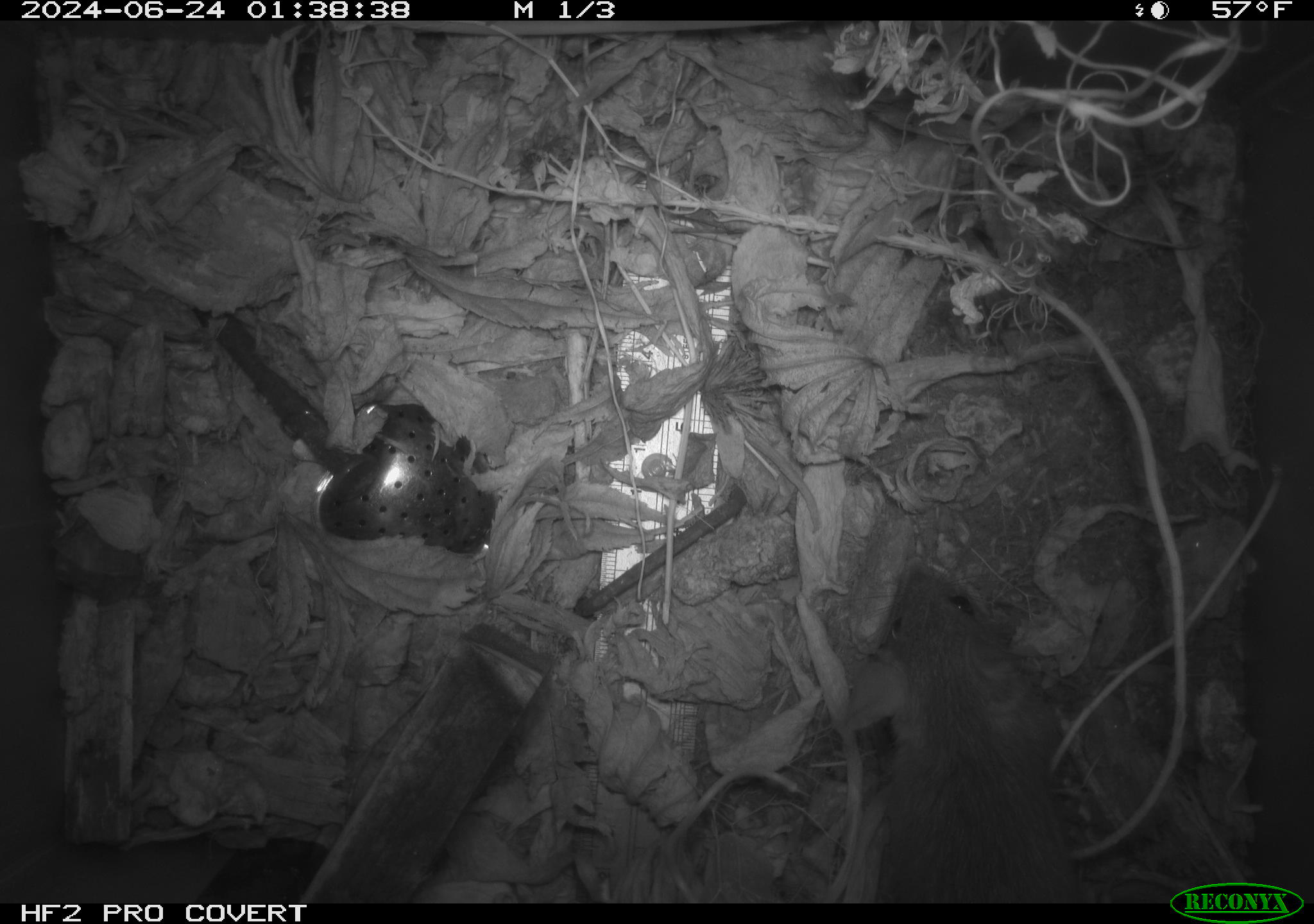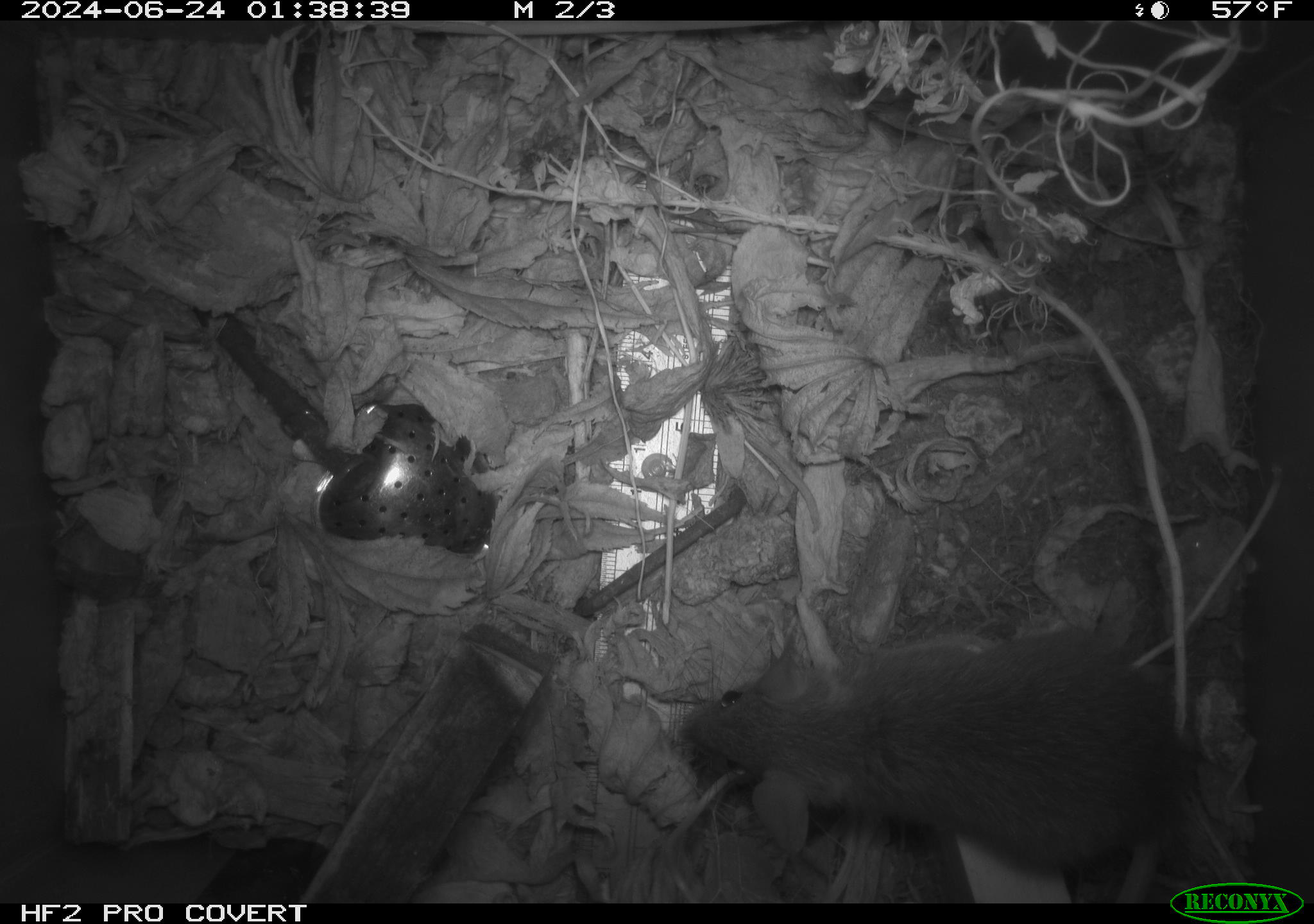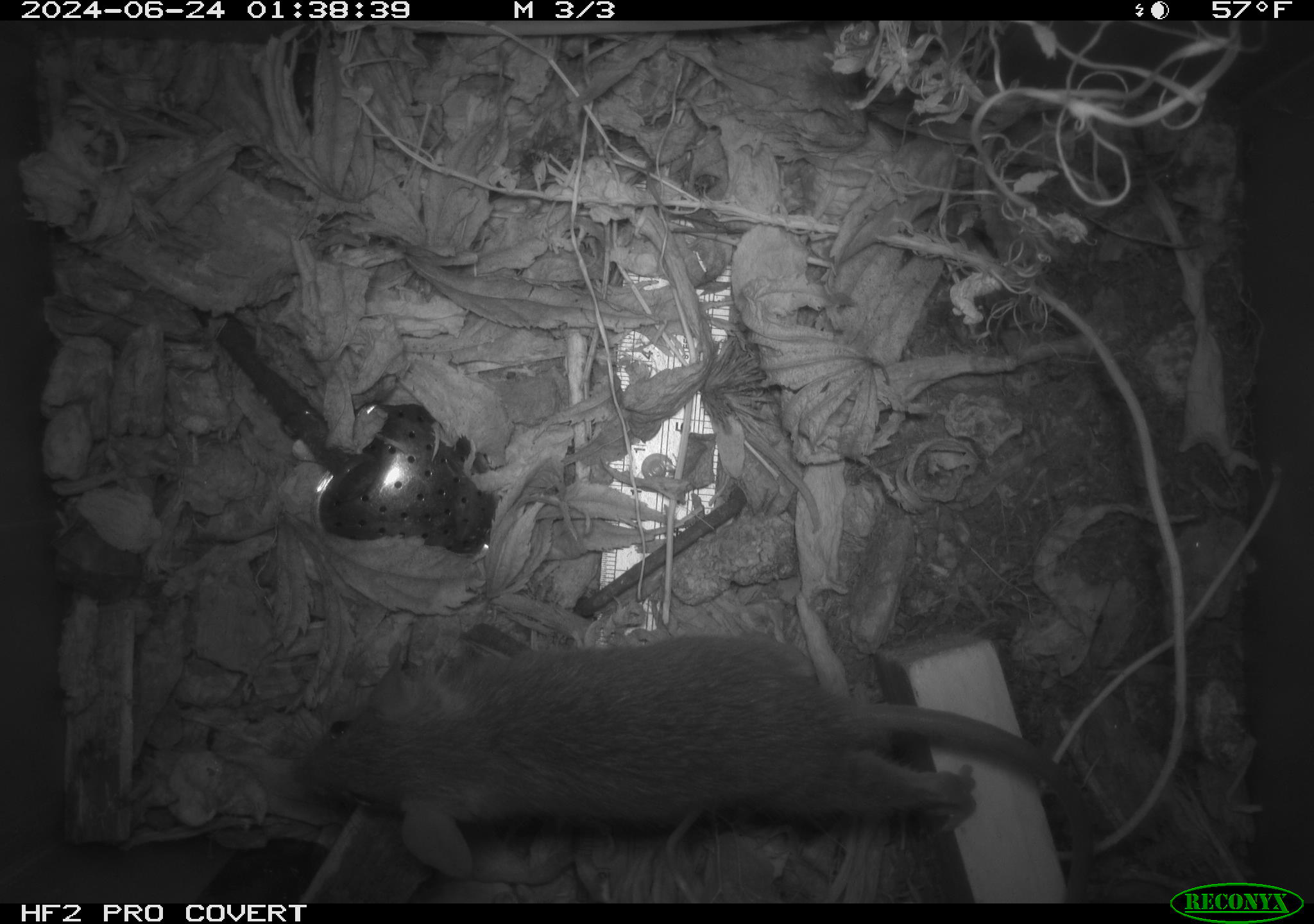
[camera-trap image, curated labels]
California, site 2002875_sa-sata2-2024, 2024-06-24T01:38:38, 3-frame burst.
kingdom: Animalia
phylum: Chordata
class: Mammalia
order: Rodentia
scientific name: Rodentia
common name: mouse species